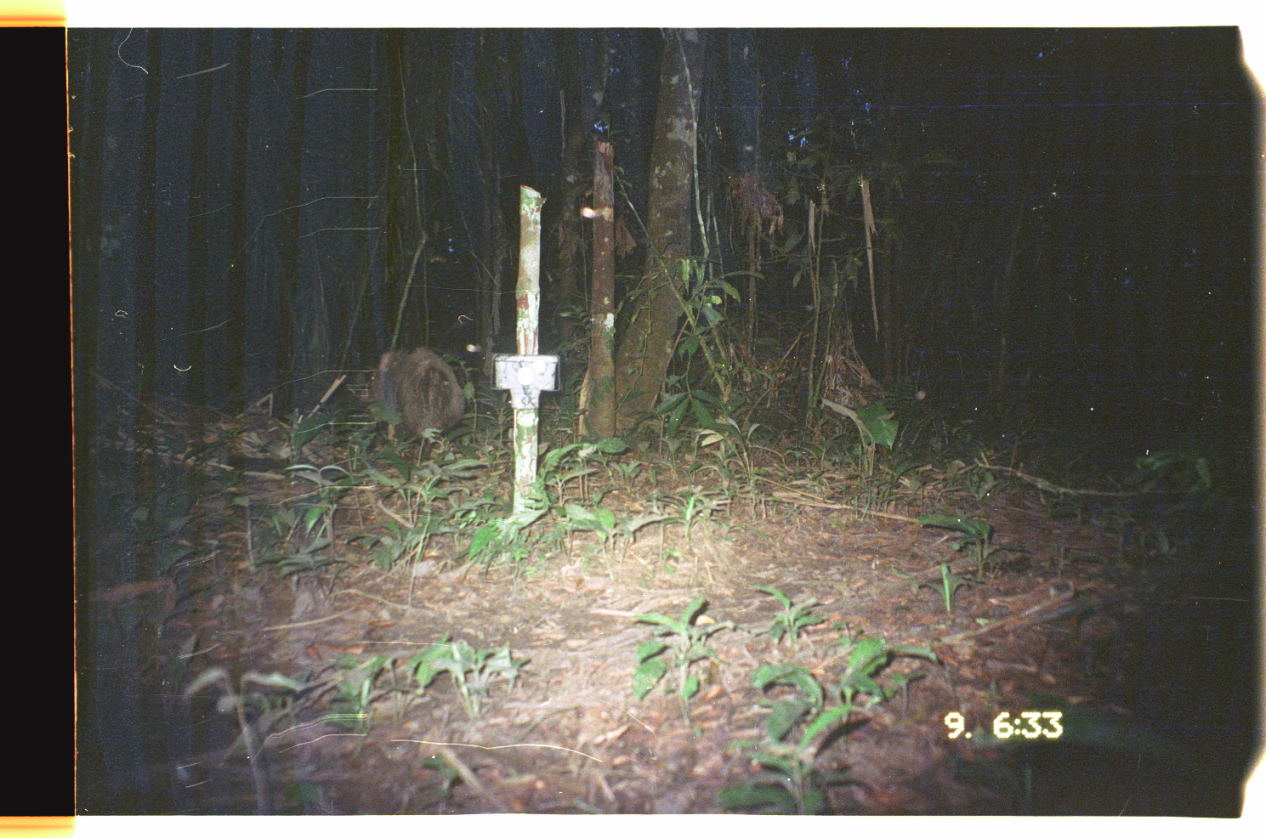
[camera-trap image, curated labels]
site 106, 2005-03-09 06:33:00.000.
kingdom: Animalia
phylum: Chordata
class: Mammalia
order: Artiodactyla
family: Tayassuidae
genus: Tayassu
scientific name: Tayassu pecari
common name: white-lipped peccary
Tayassu pecari (white-lipped peccary).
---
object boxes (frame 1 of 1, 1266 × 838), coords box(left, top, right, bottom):
tayassu pecari: box(368, 344, 469, 463)